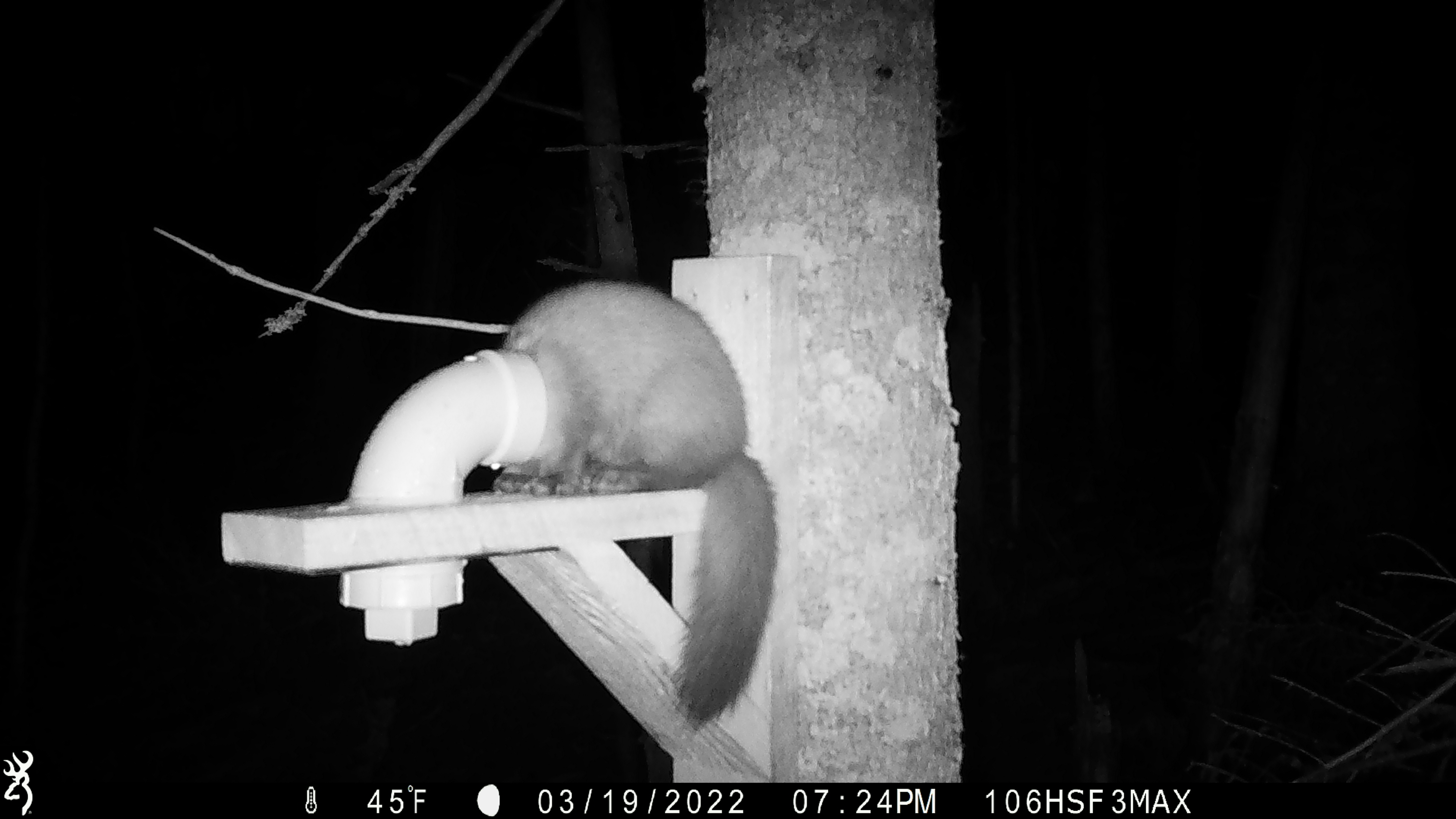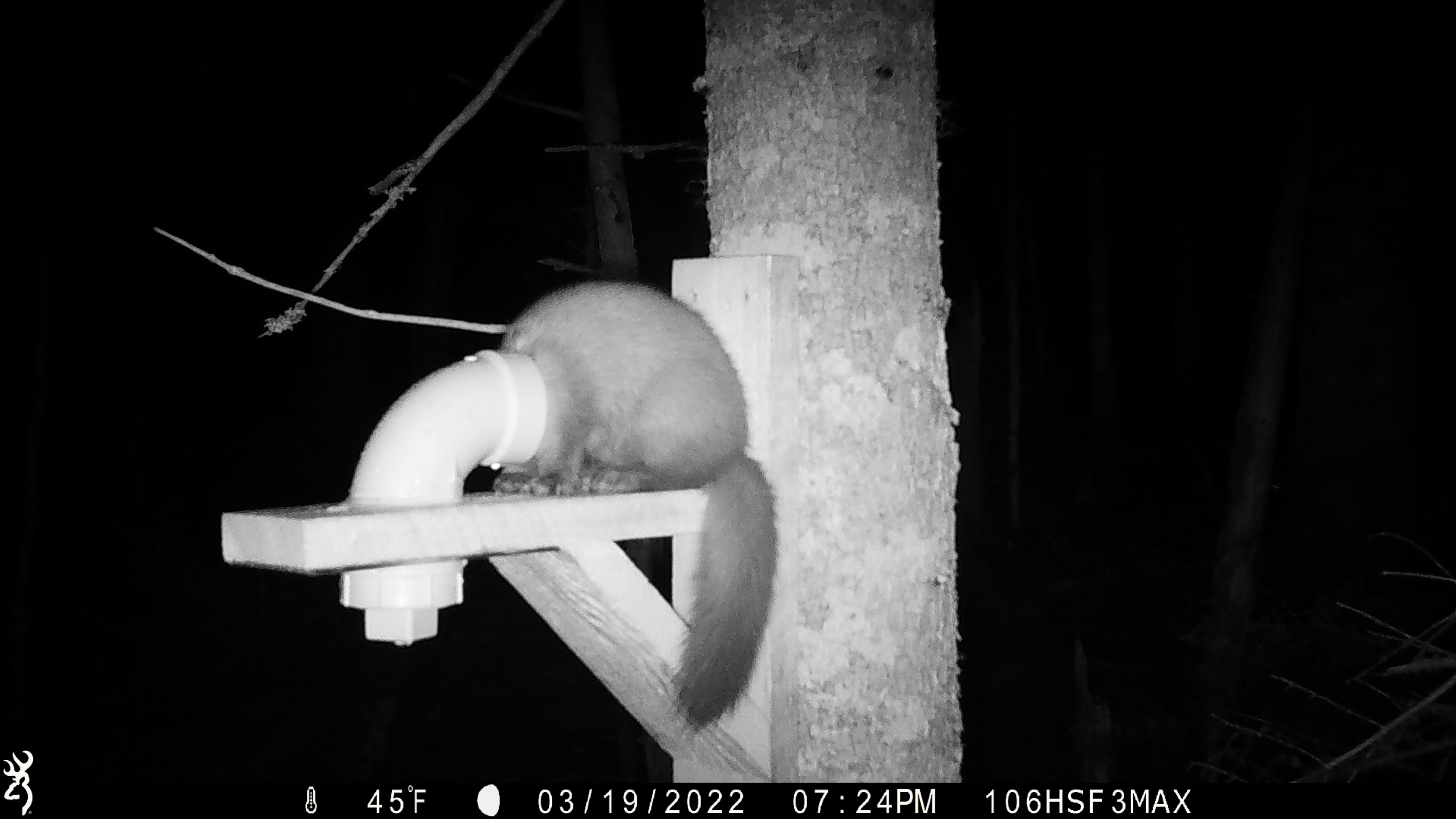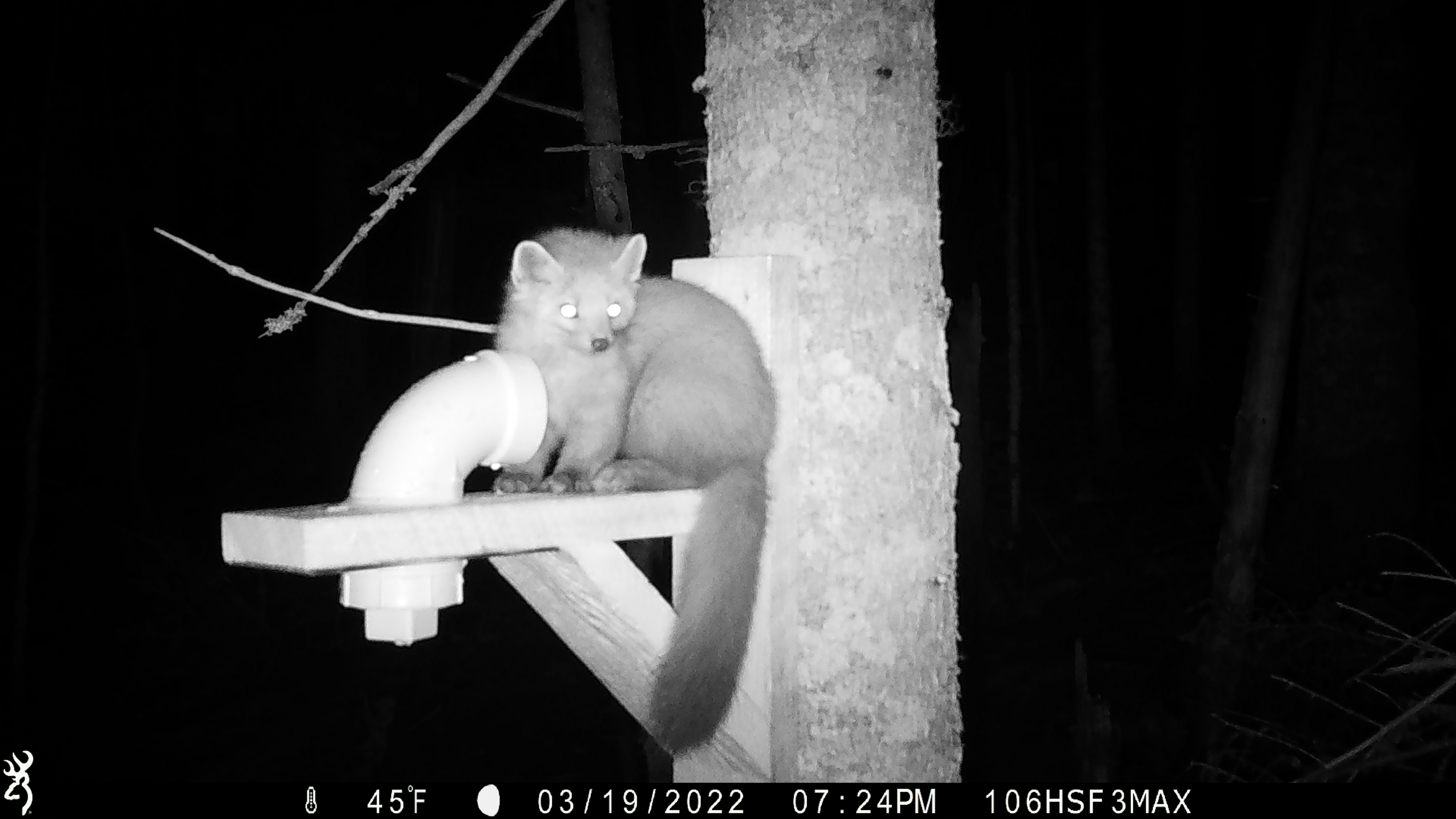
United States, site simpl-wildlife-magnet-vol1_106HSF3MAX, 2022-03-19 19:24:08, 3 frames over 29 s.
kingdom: Animalia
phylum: Chordata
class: Mammalia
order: Carnivora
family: Mustelidae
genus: Martes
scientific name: Martes americana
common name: american marten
American marten (Martes americana).